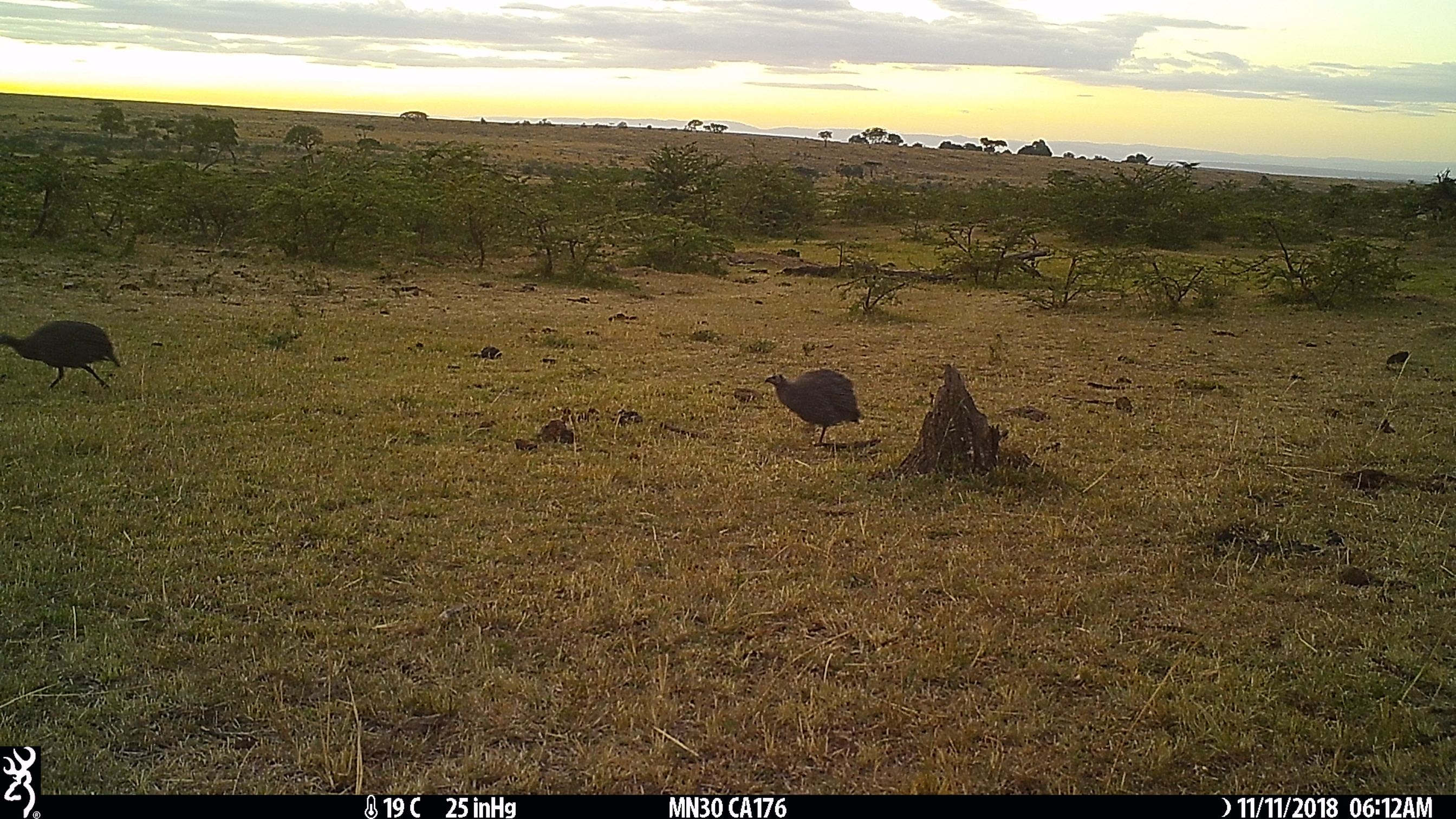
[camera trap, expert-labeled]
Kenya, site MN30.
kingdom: Animalia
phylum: Chordata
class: Aves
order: Galliformes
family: Numididae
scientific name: Numididae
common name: guineafowl